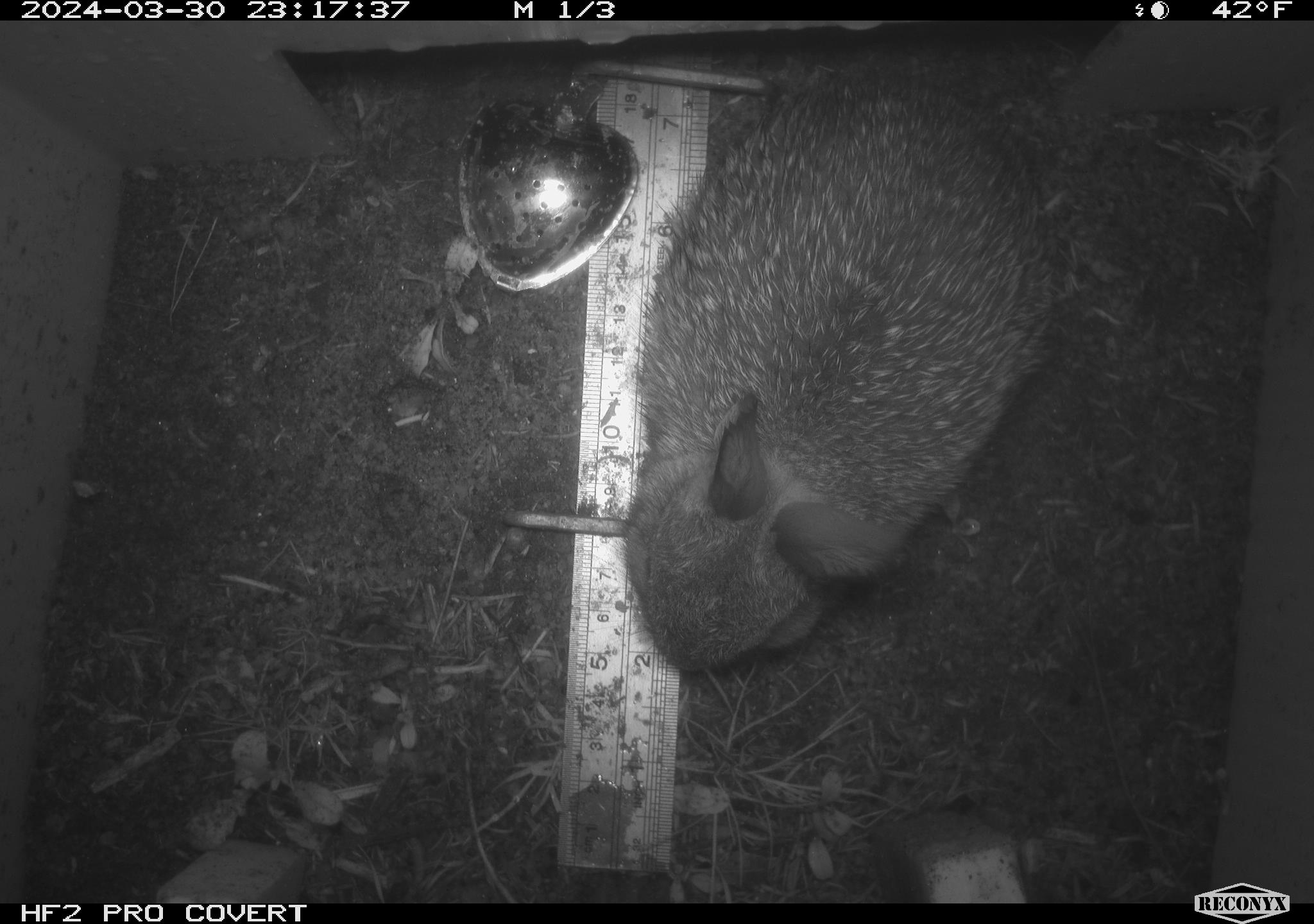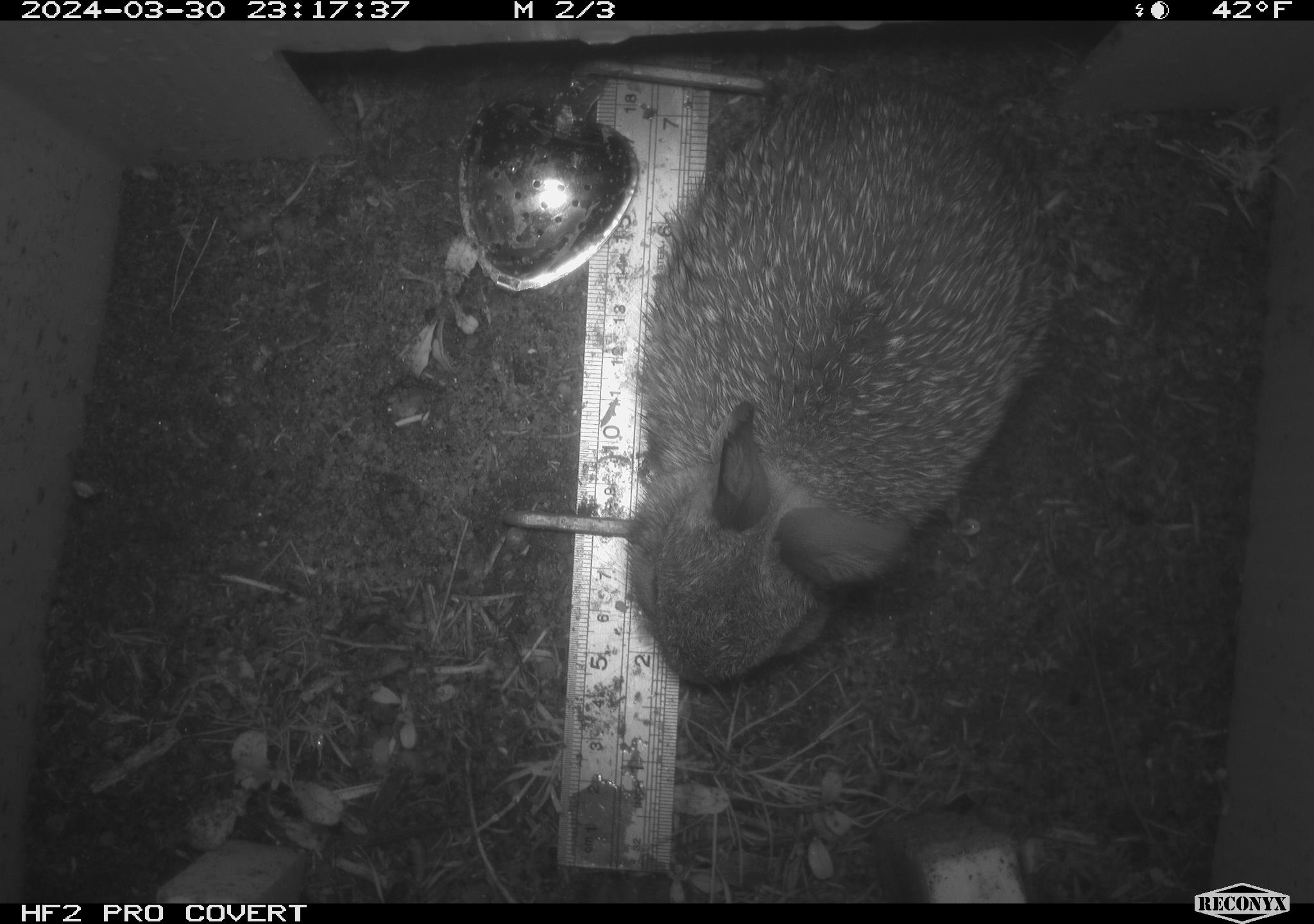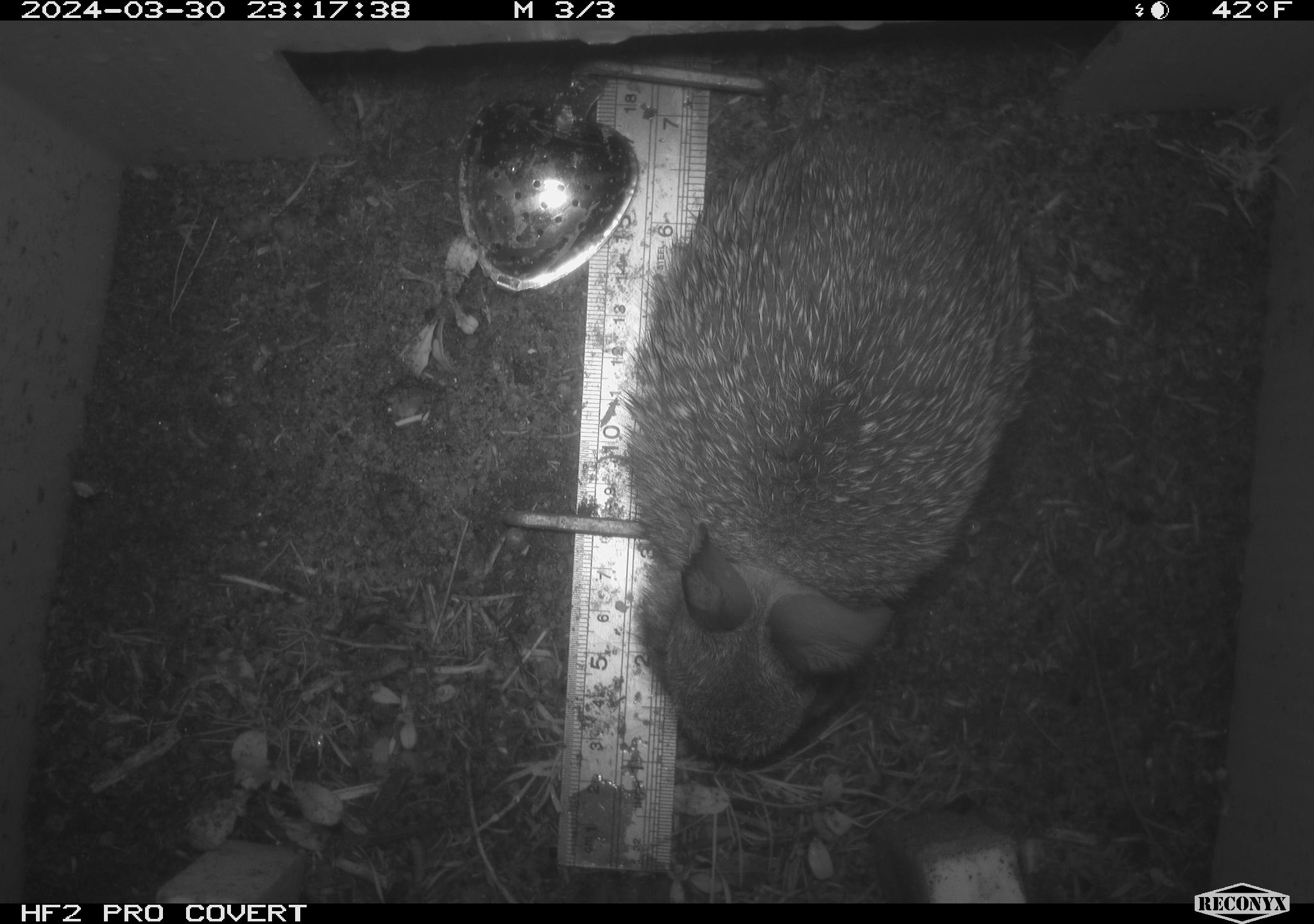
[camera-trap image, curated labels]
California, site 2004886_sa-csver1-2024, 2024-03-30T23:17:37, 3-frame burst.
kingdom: Animalia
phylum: Chordata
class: Mammalia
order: Lagomorpha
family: Leporidae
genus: Sylvilagus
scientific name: Sylvilagus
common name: cottontail rabbits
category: sylvilagus species